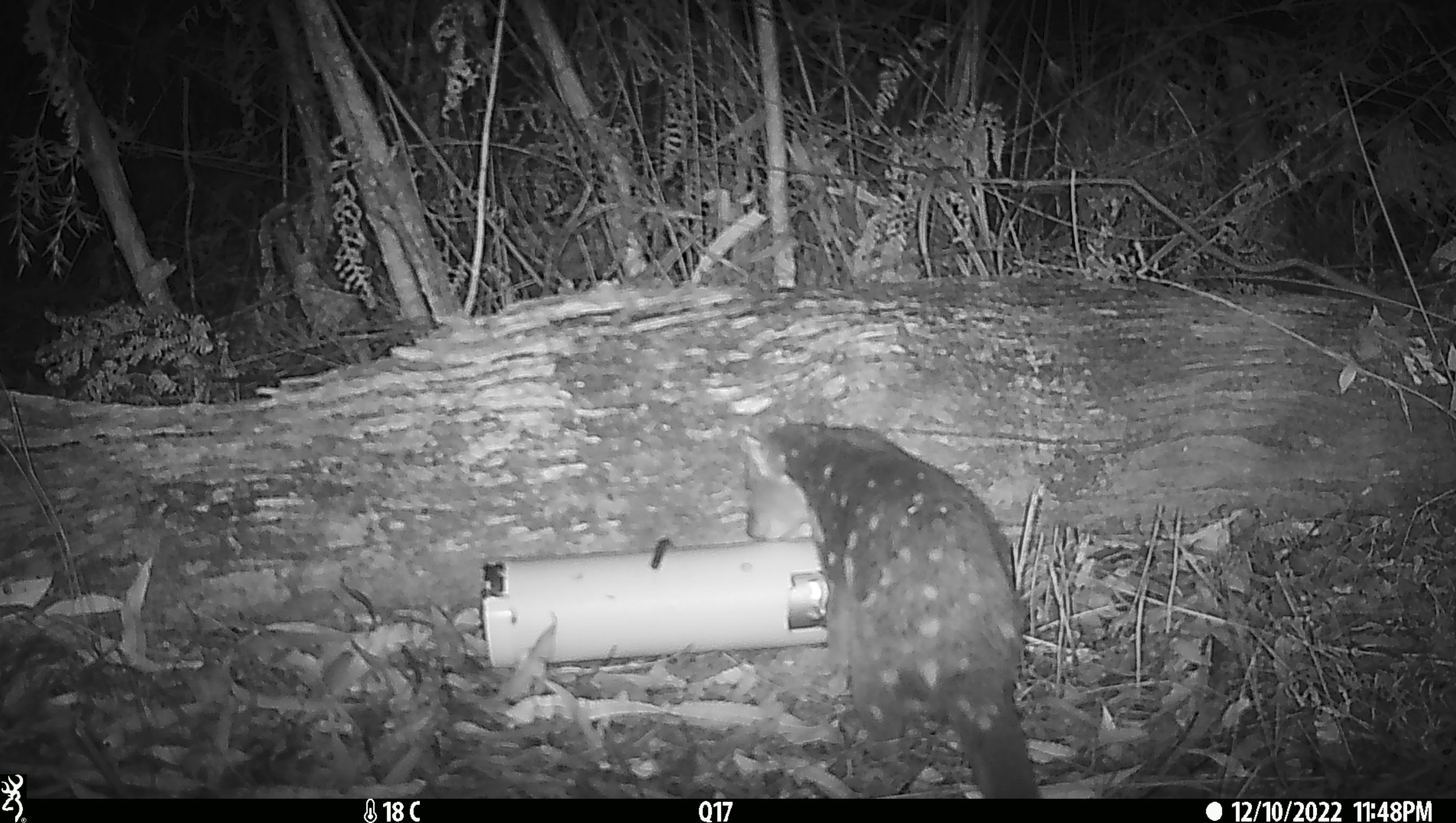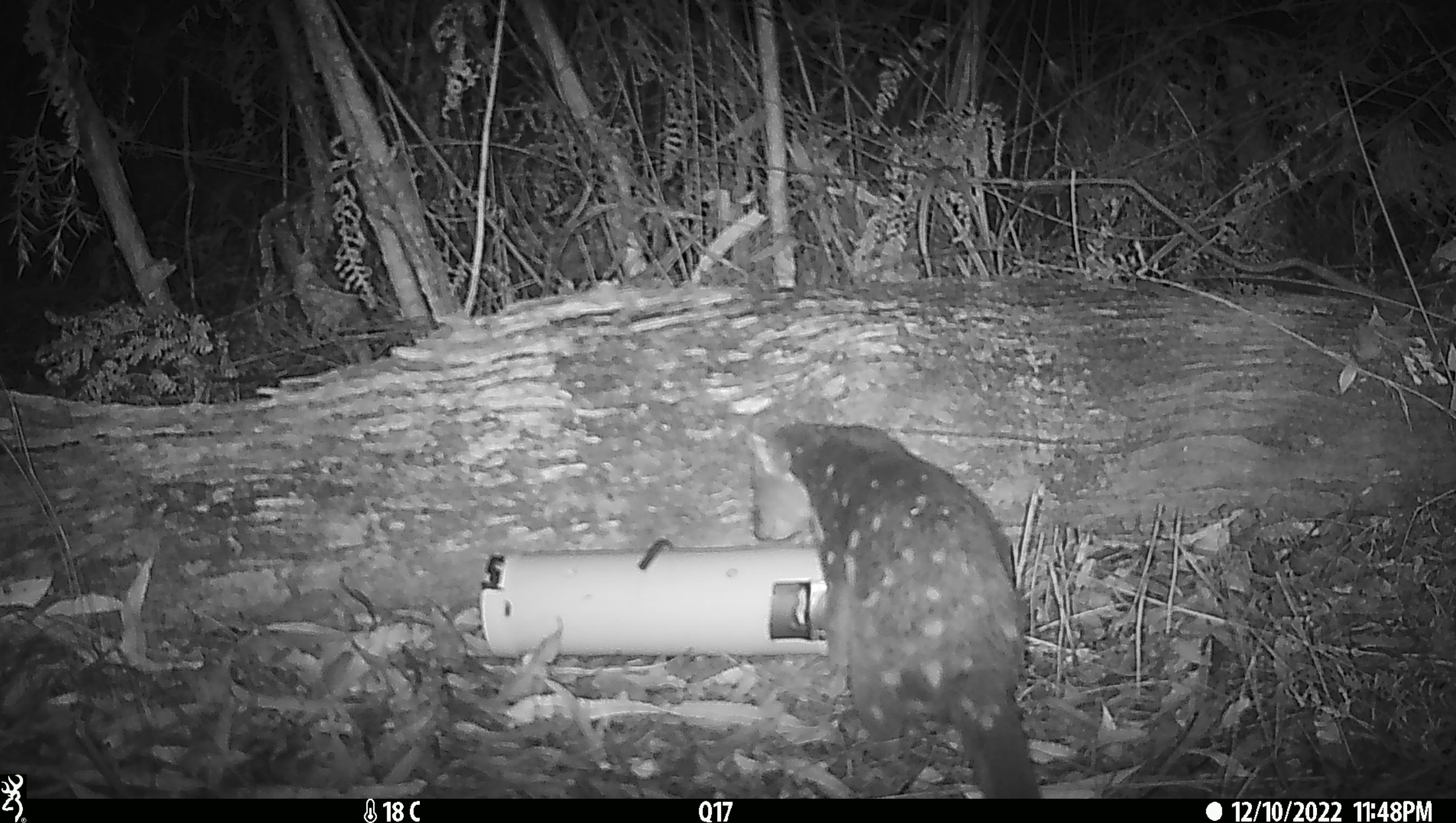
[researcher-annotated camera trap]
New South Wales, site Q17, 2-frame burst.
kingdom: Animalia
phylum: Chordata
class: Mammalia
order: Dasyuromorphia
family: Dasyuridae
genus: Dasyurus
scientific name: Dasyurus maculatus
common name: spotted-tailed quoll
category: quoll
Quoll (spotted-tailed quoll) (Dasyurus maculatus).